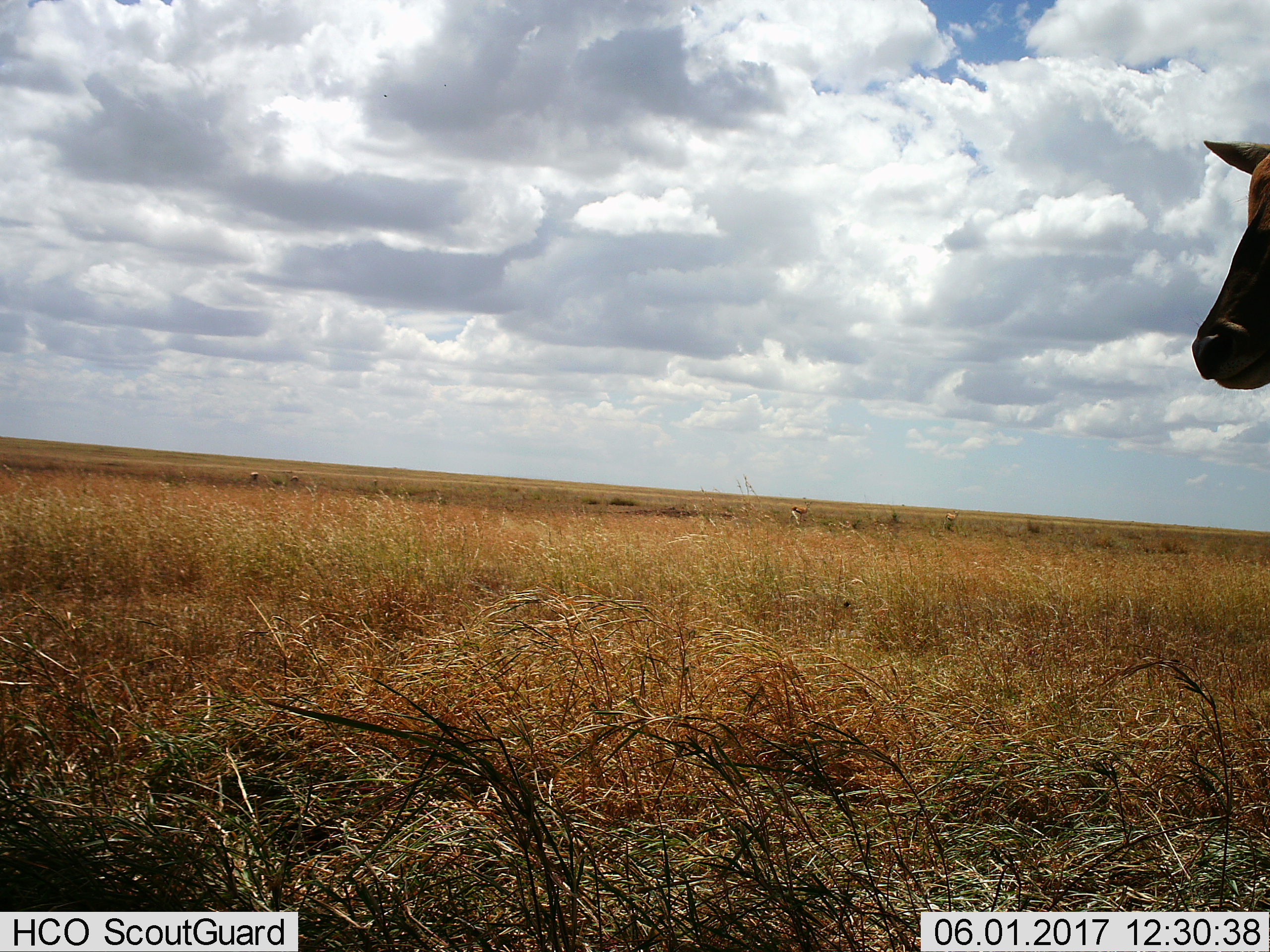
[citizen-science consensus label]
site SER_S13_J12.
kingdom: Animalia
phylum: Chordata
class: Mammalia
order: Artiodactyla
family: Bovidae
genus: Eudorcas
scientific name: Eudorcas thomsonii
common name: thomson's gazelle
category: gazellethomsons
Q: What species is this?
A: Gazellethomsons (thomson's gazelle) (Eudorcas thomsonii).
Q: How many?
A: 5.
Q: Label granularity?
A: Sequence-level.